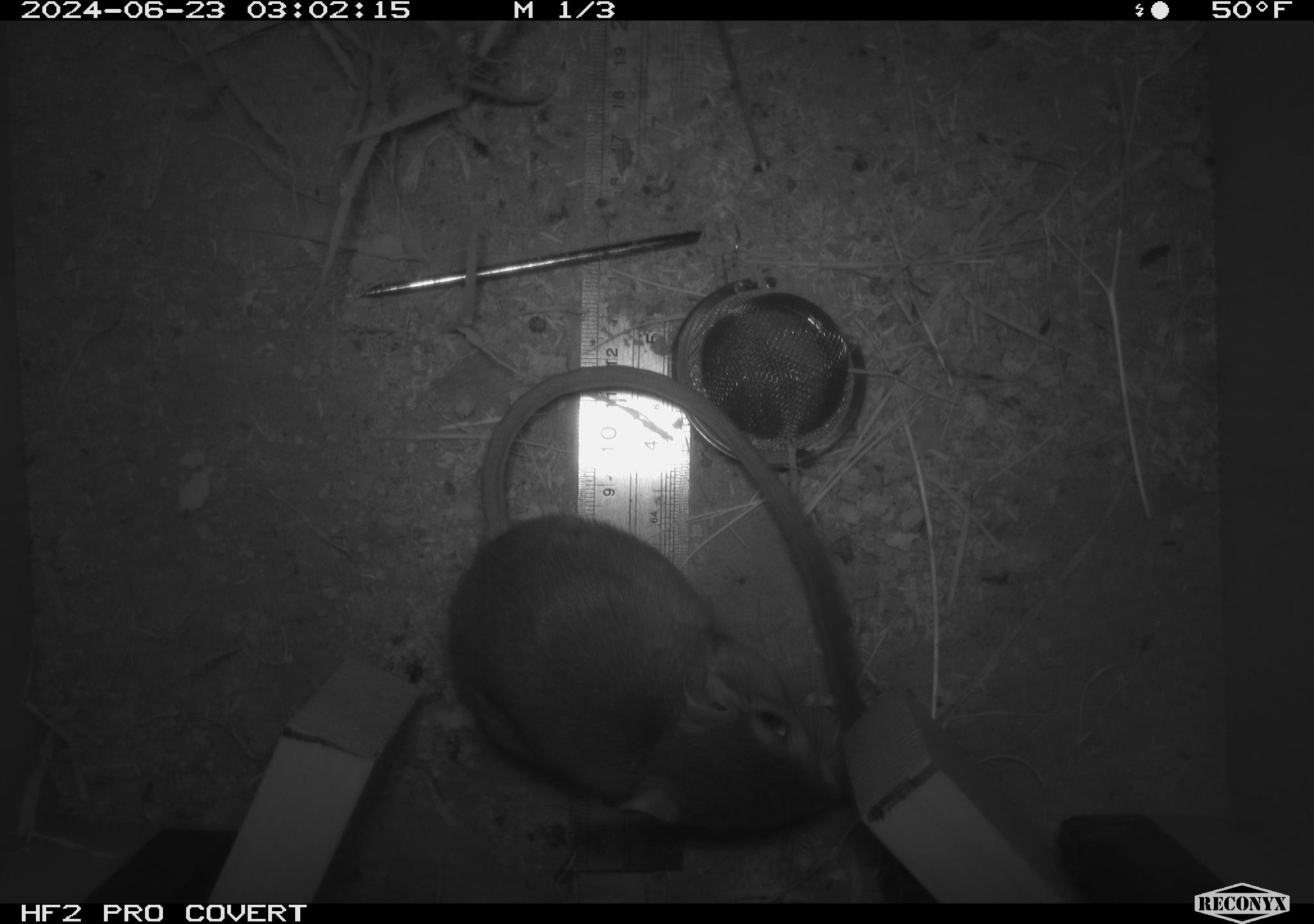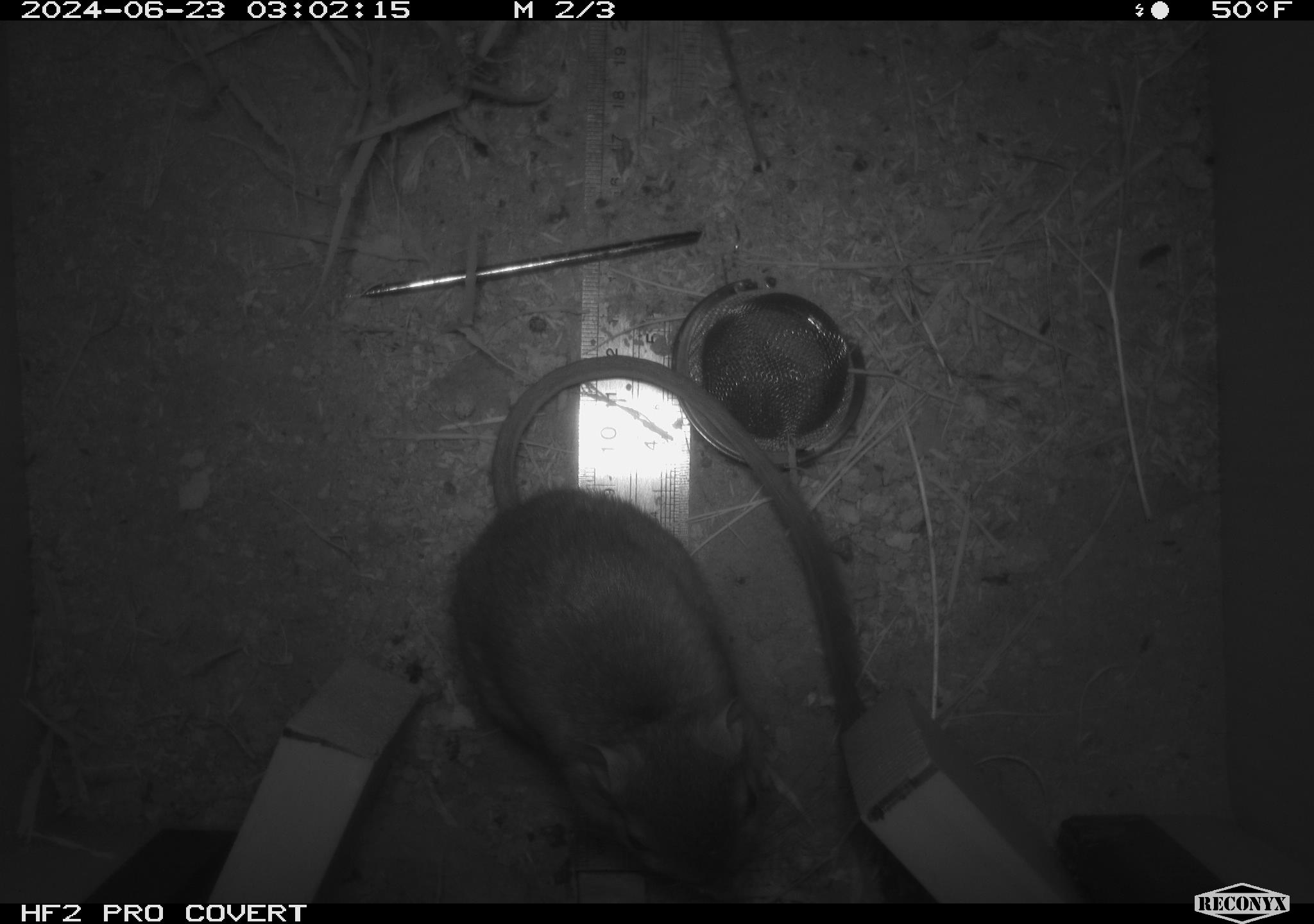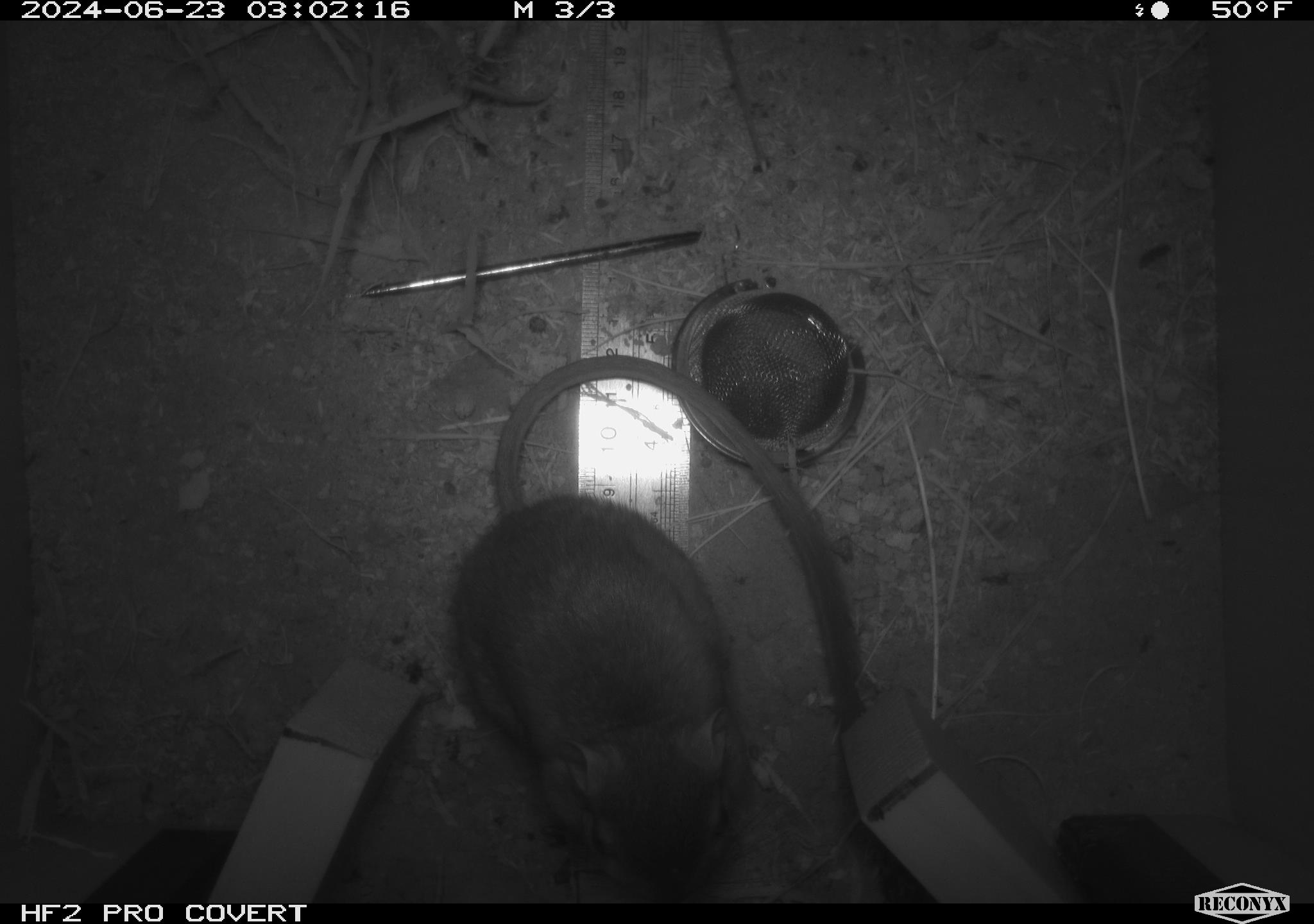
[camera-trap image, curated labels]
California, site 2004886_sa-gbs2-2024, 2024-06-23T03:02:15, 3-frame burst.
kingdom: Animalia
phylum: Chordata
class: Mammalia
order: Rodentia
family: Heteromyidae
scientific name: Heteromyidae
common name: kangaroo rats and pocket mice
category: heteromyidae family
Heteromyidae family (kangaroo rats and pocket mice) (Heteromyidae).